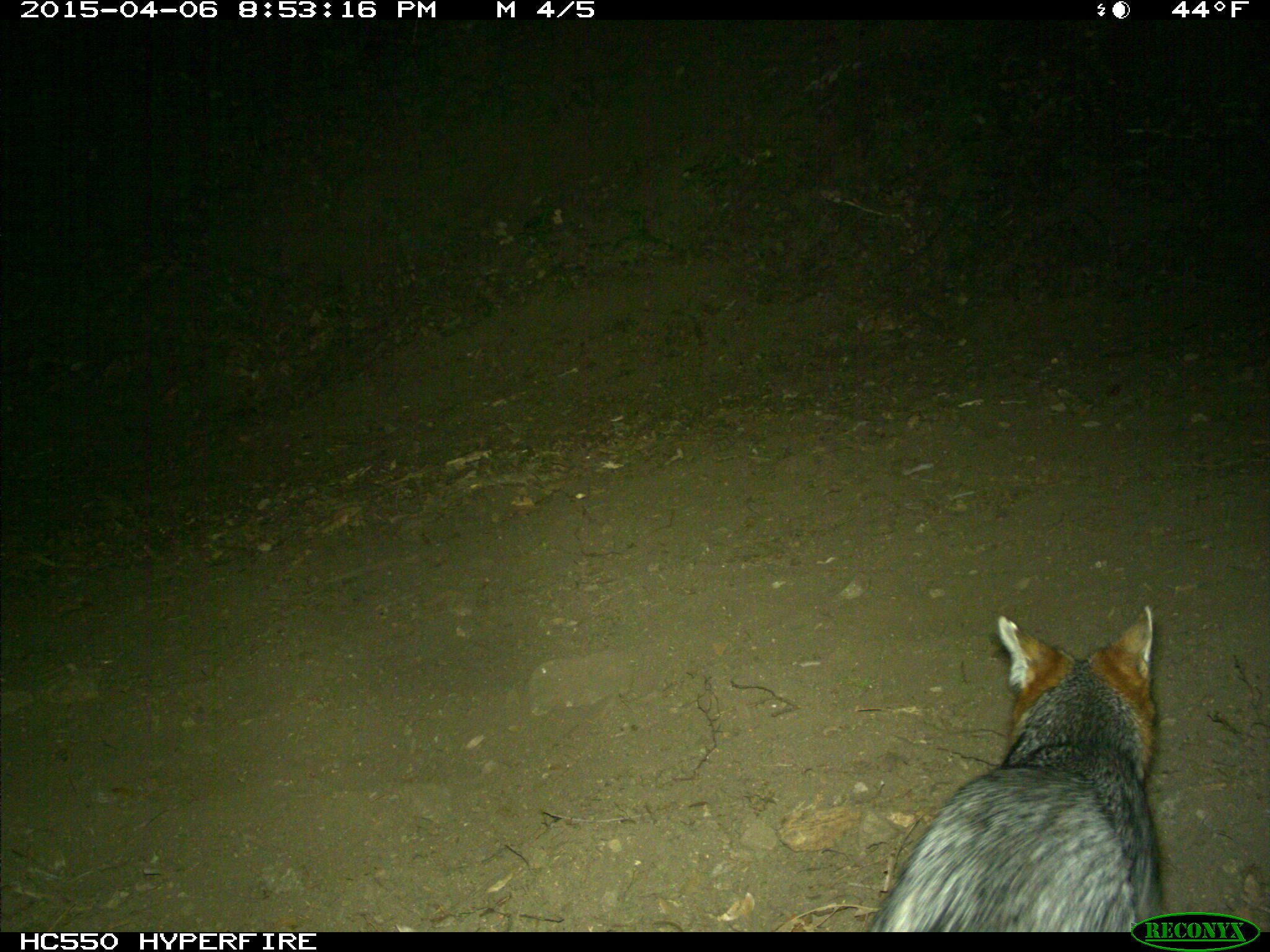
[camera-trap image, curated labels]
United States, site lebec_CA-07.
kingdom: Animalia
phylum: Chordata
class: Mammalia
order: Carnivora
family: Canidae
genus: Urocyon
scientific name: Urocyon cinereoargenteus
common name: gray fox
Urocyon cinereoargenteus (gray fox).